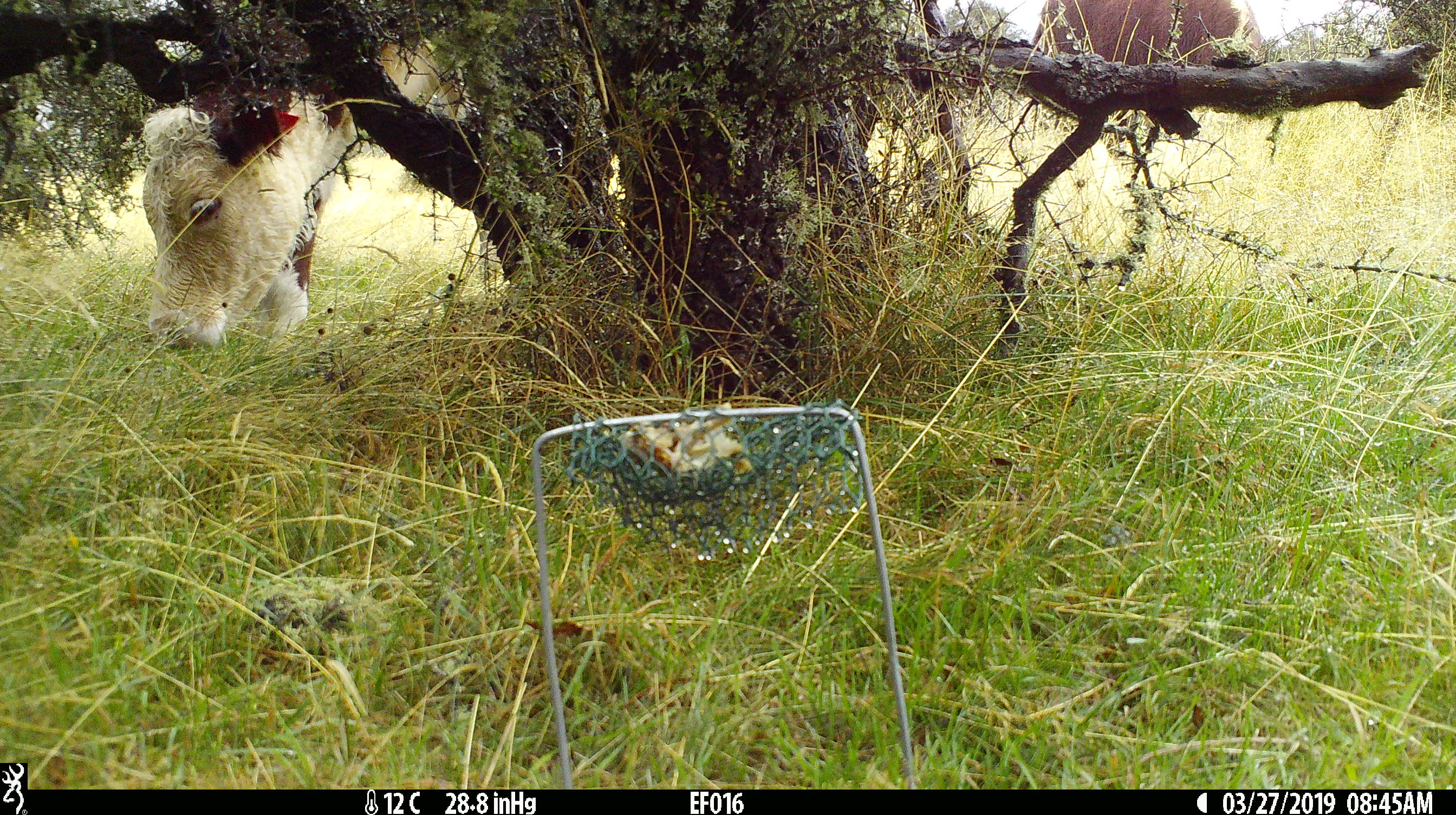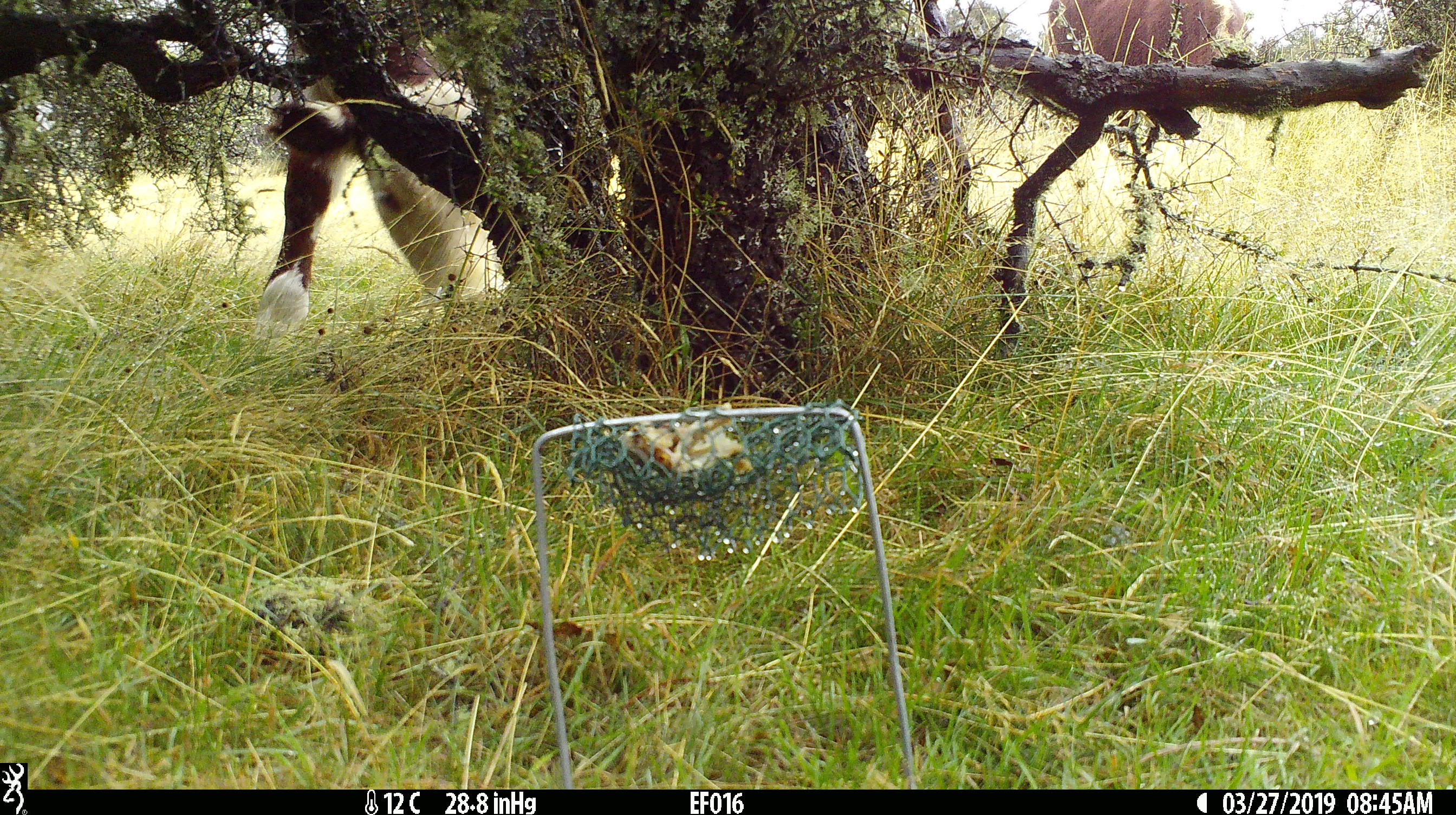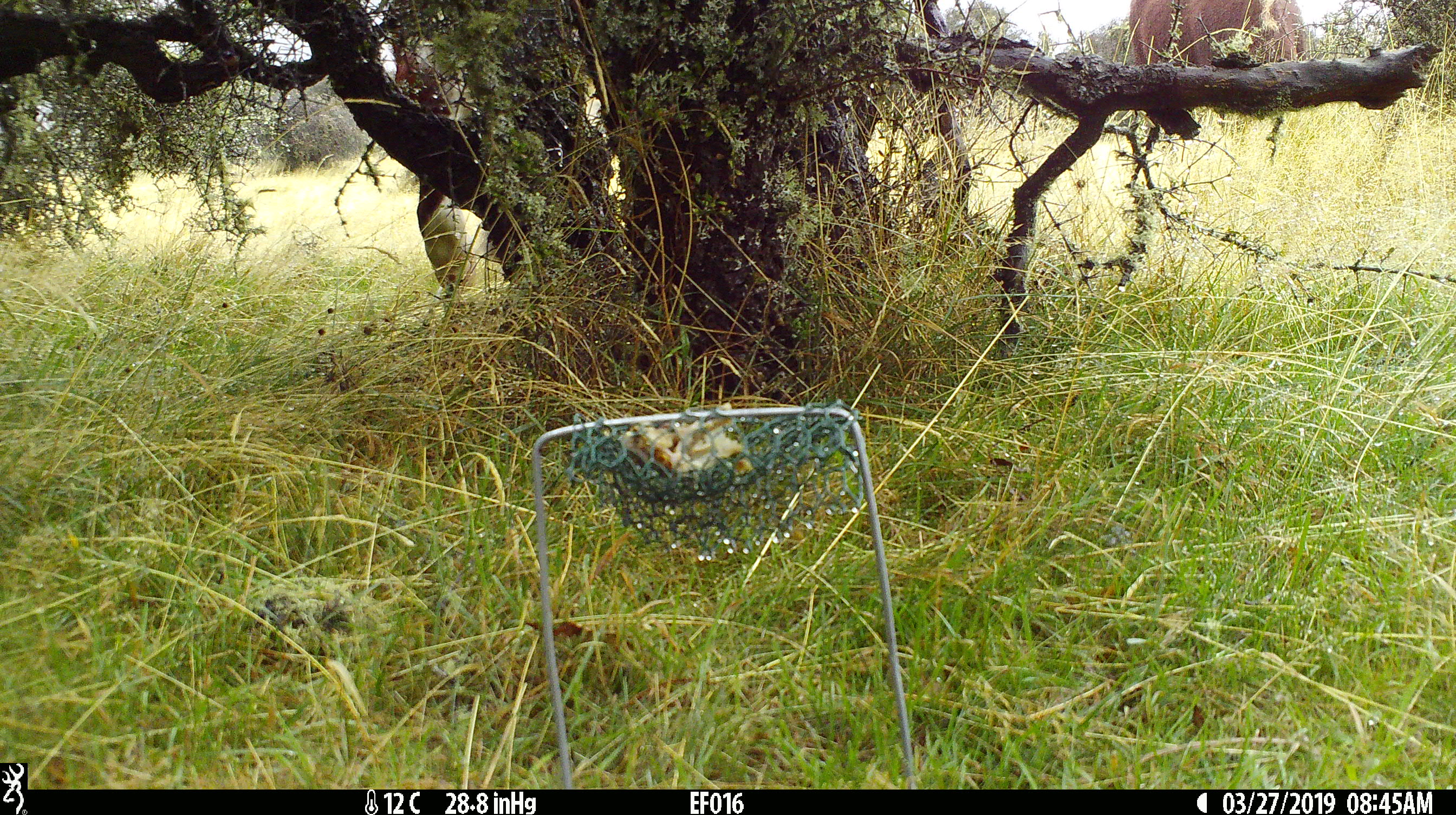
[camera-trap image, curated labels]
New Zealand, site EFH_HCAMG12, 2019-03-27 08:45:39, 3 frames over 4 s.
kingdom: Animalia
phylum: Chordata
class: Mammalia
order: Artiodactyla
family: Bovidae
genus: Bos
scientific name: Bos taurus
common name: domestic cow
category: cow